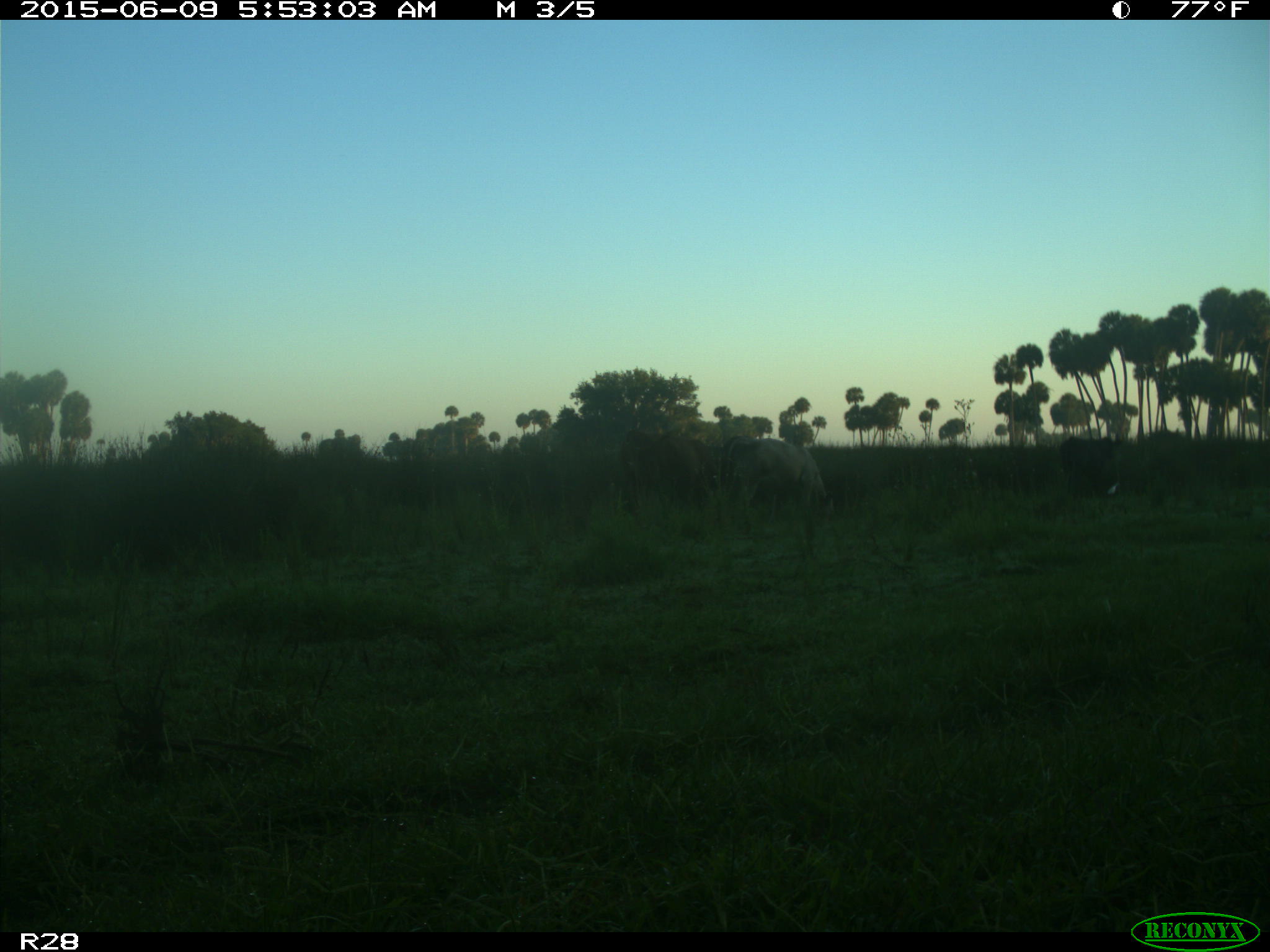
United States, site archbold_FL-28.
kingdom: Animalia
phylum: Chordata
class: Mammalia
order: Artiodactyla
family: Bovidae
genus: Bos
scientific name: Bos taurus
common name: domestic cow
Bos taurus (domestic cow).